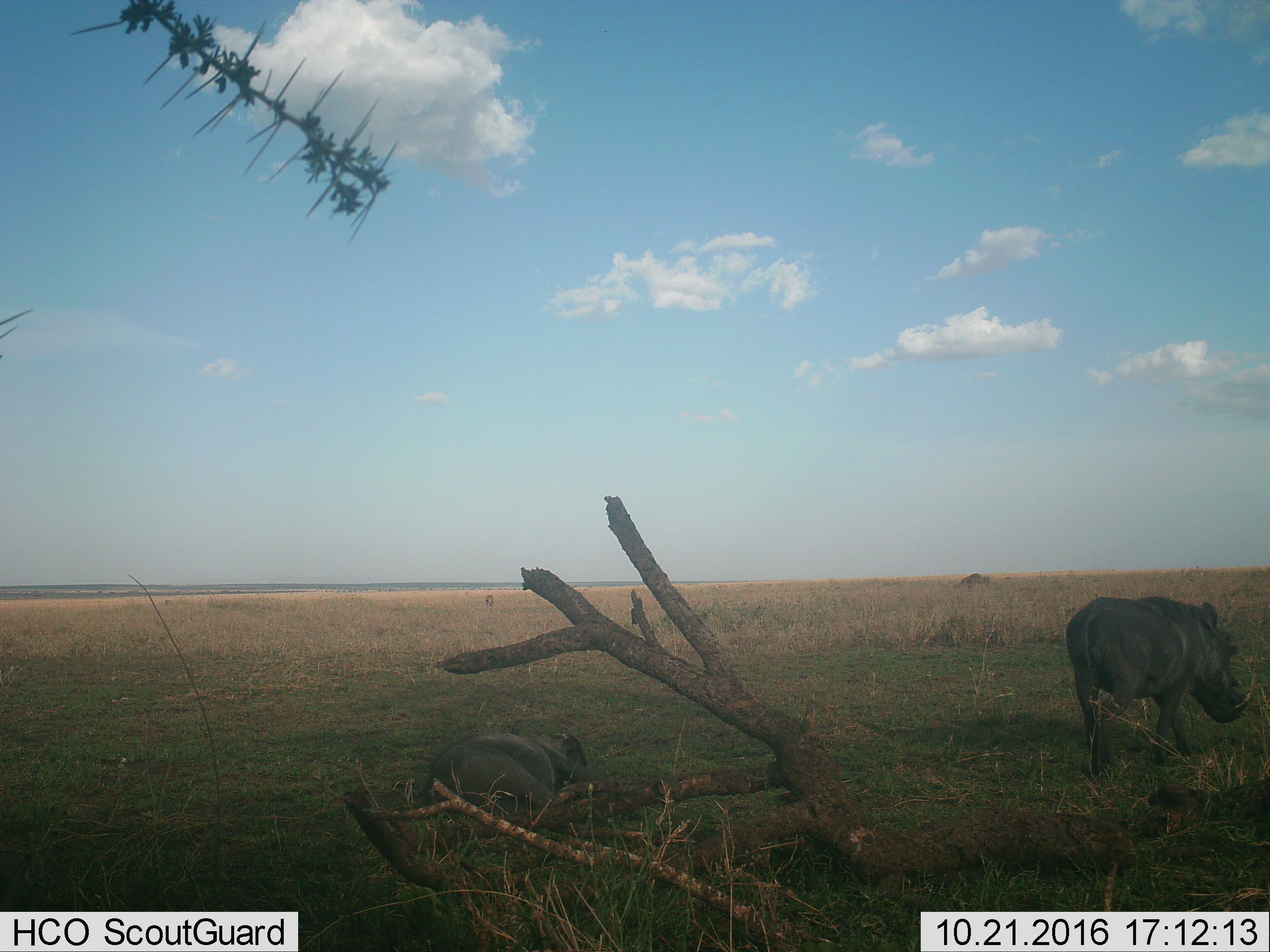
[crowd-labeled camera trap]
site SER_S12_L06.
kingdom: Animalia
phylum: Chordata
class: Mammalia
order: Artiodactyla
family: Suidae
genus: Phacochoerus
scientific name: Phacochoerus africanus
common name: warthog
Warthog (Phacochoerus africanus), count 2. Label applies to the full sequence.